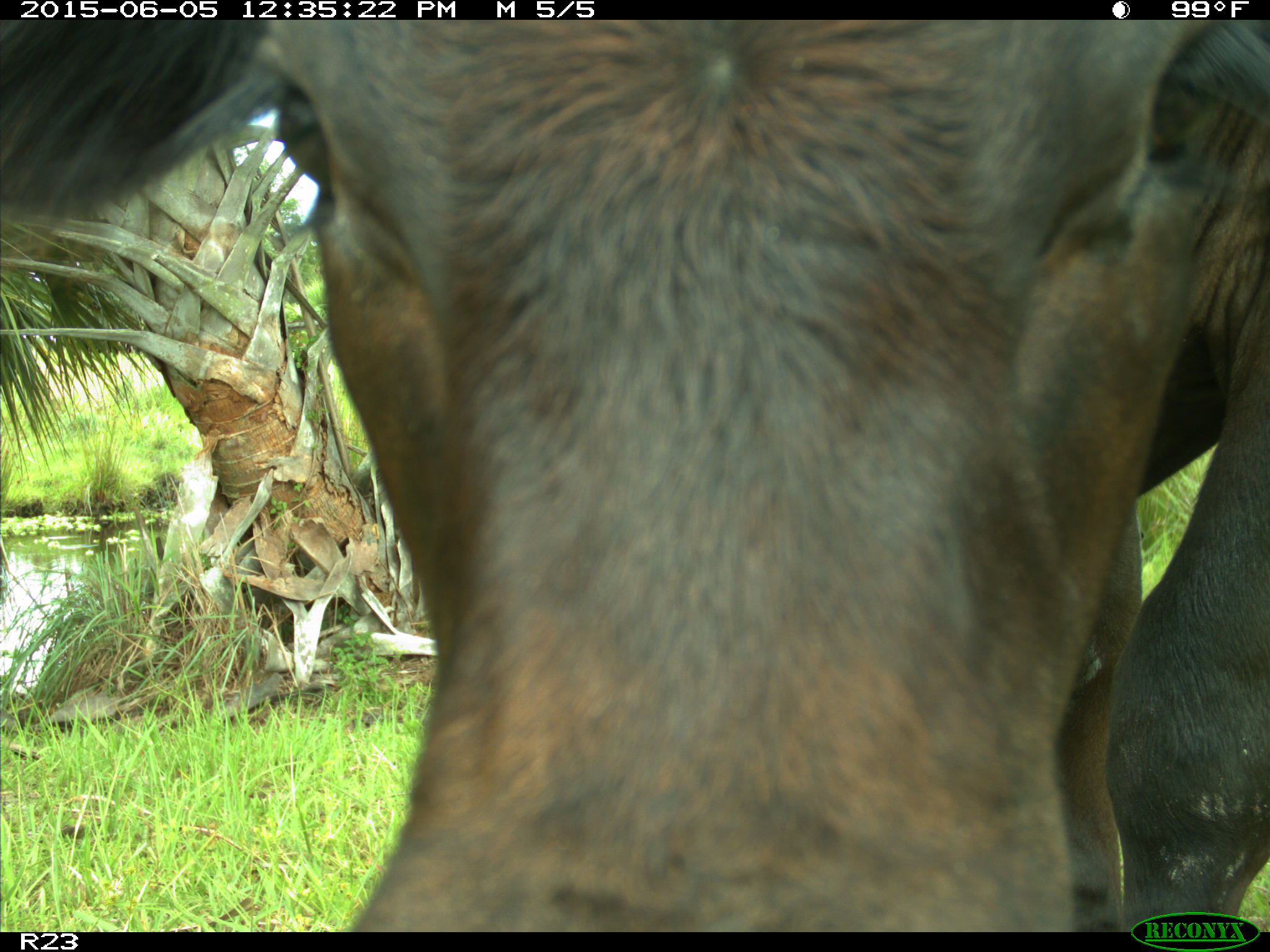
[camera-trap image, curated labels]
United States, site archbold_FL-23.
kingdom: Animalia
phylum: Chordata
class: Mammalia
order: Artiodactyla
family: Bovidae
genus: Bos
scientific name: Bos taurus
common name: domestic cow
Bos taurus (domestic cow).